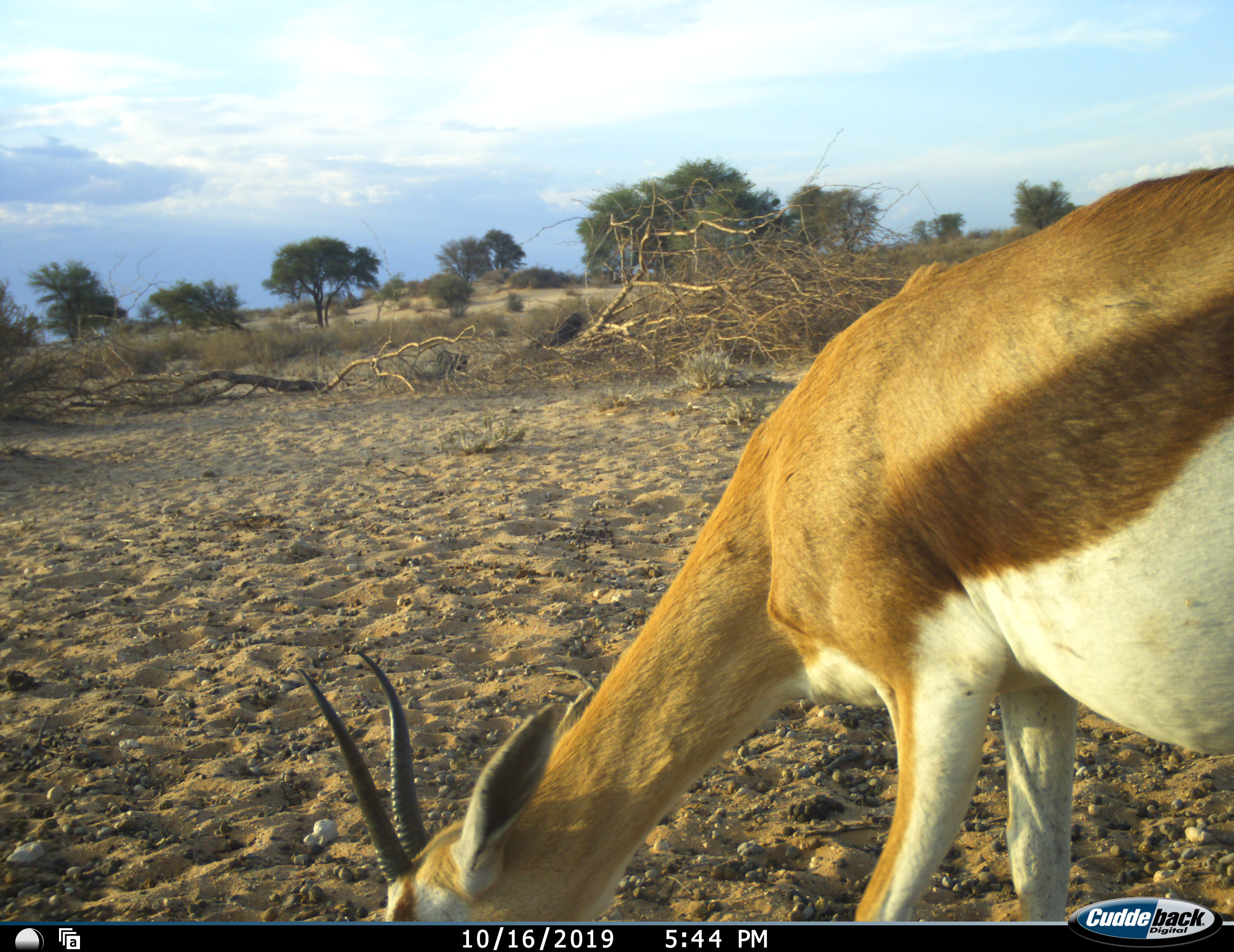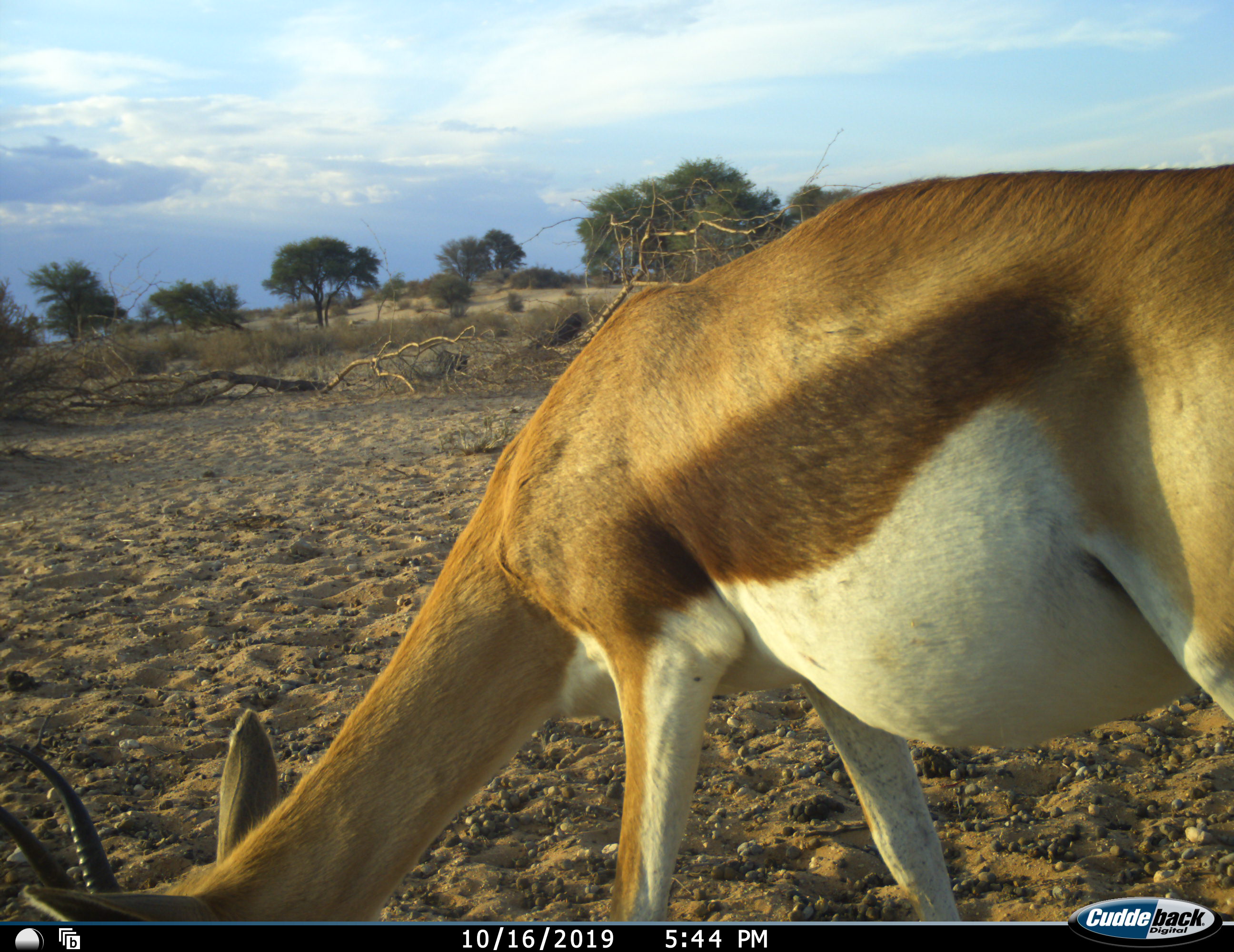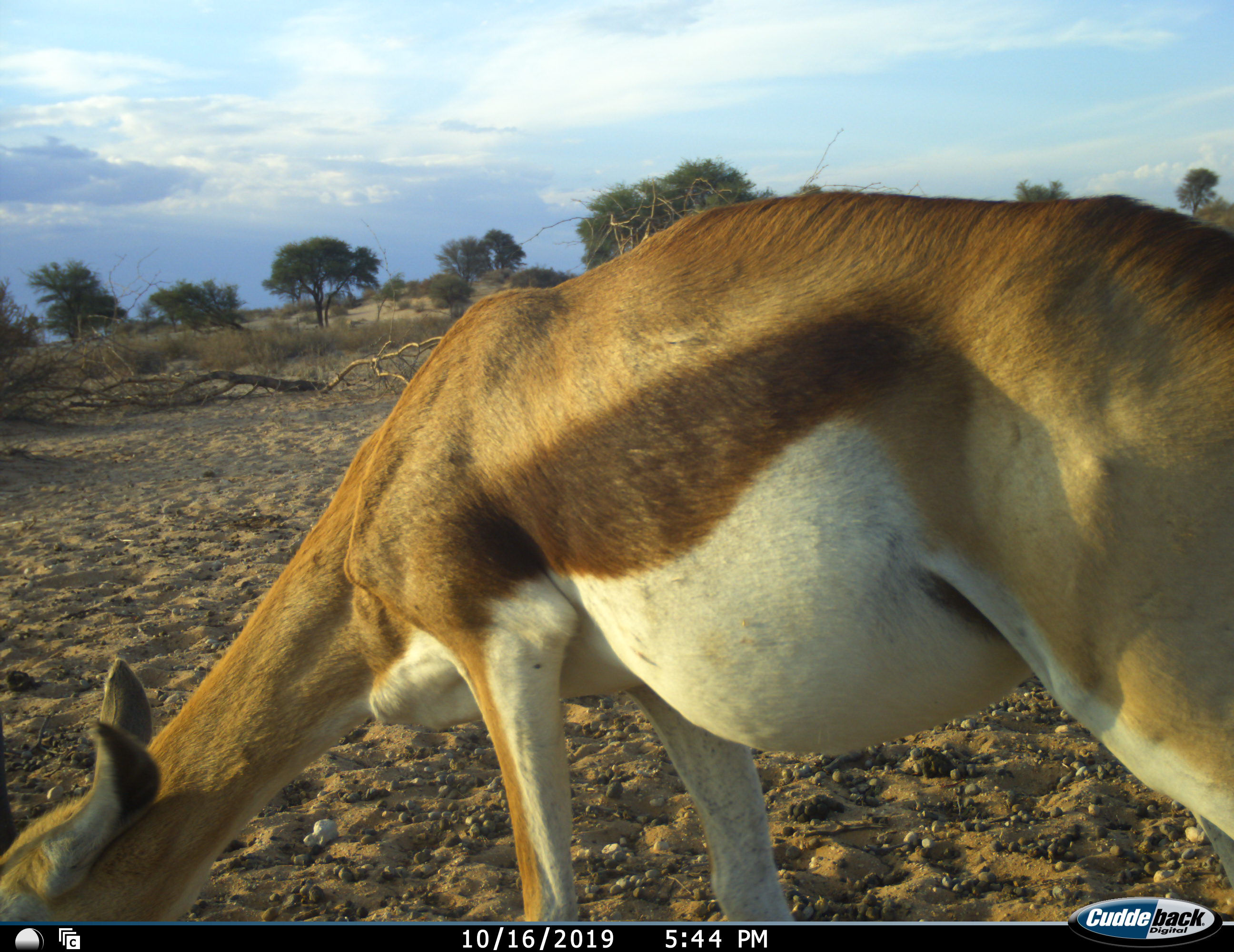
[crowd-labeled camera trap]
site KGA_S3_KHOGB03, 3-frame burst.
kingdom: Animalia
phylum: Chordata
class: Mammalia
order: Artiodactyla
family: Bovidae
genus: Antidorcas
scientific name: Antidorcas marsupialis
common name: springbok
Springbok (Antidorcas marsupialis), count 1. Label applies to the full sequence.